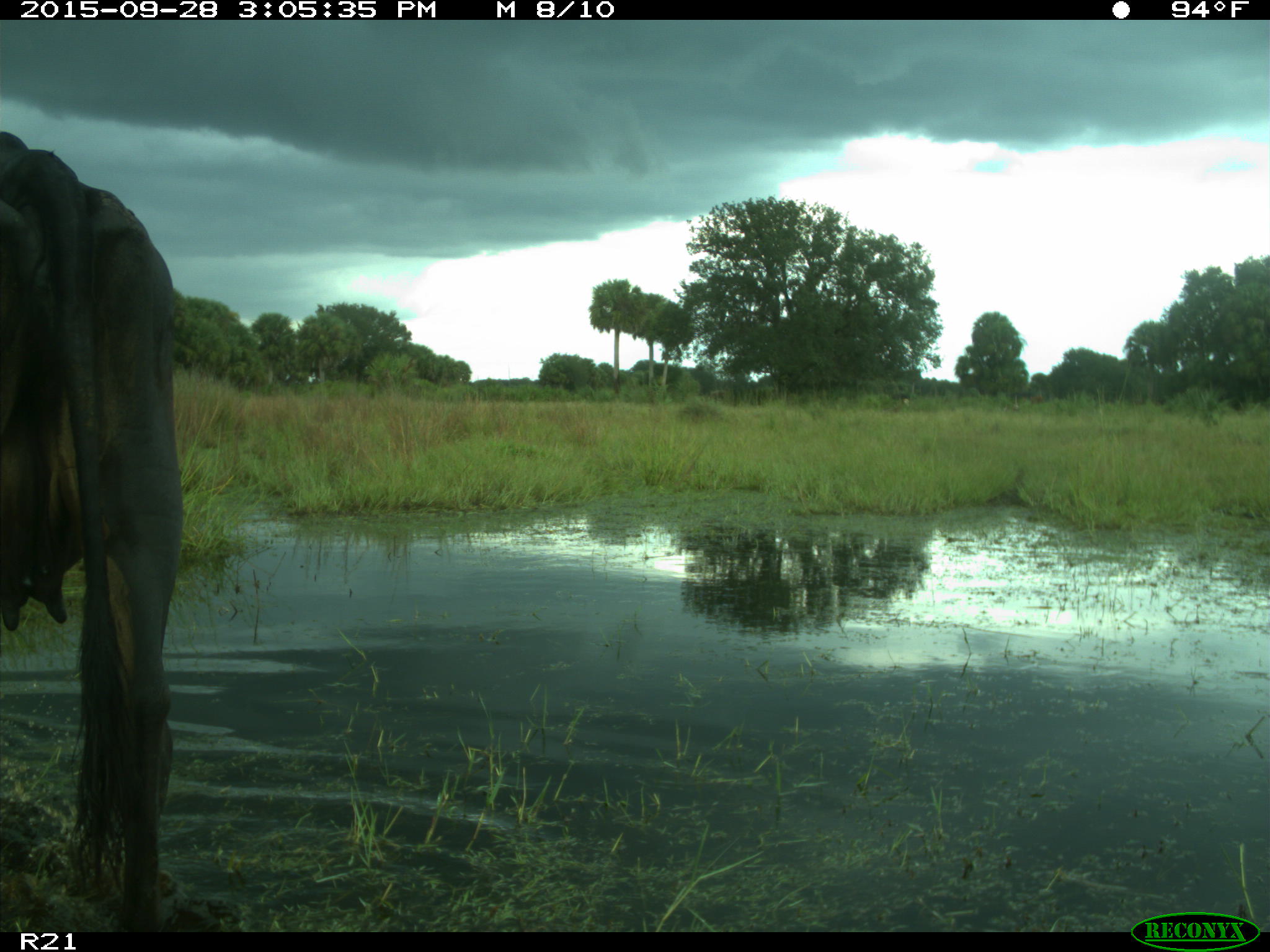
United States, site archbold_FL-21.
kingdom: Animalia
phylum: Chordata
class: Mammalia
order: Artiodactyla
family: Bovidae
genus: Bos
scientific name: Bos taurus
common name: domestic cow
Bos taurus (domestic cow).